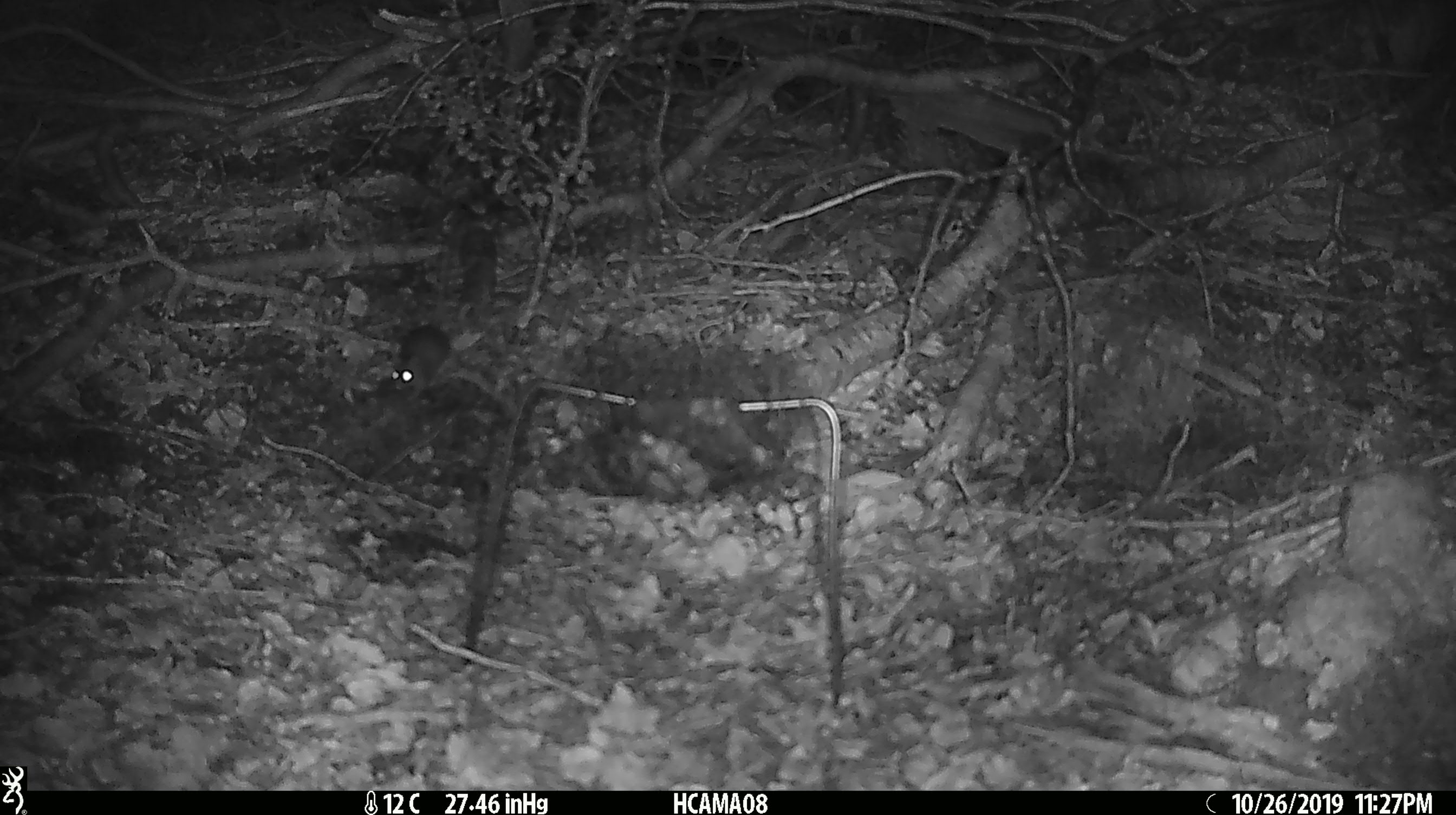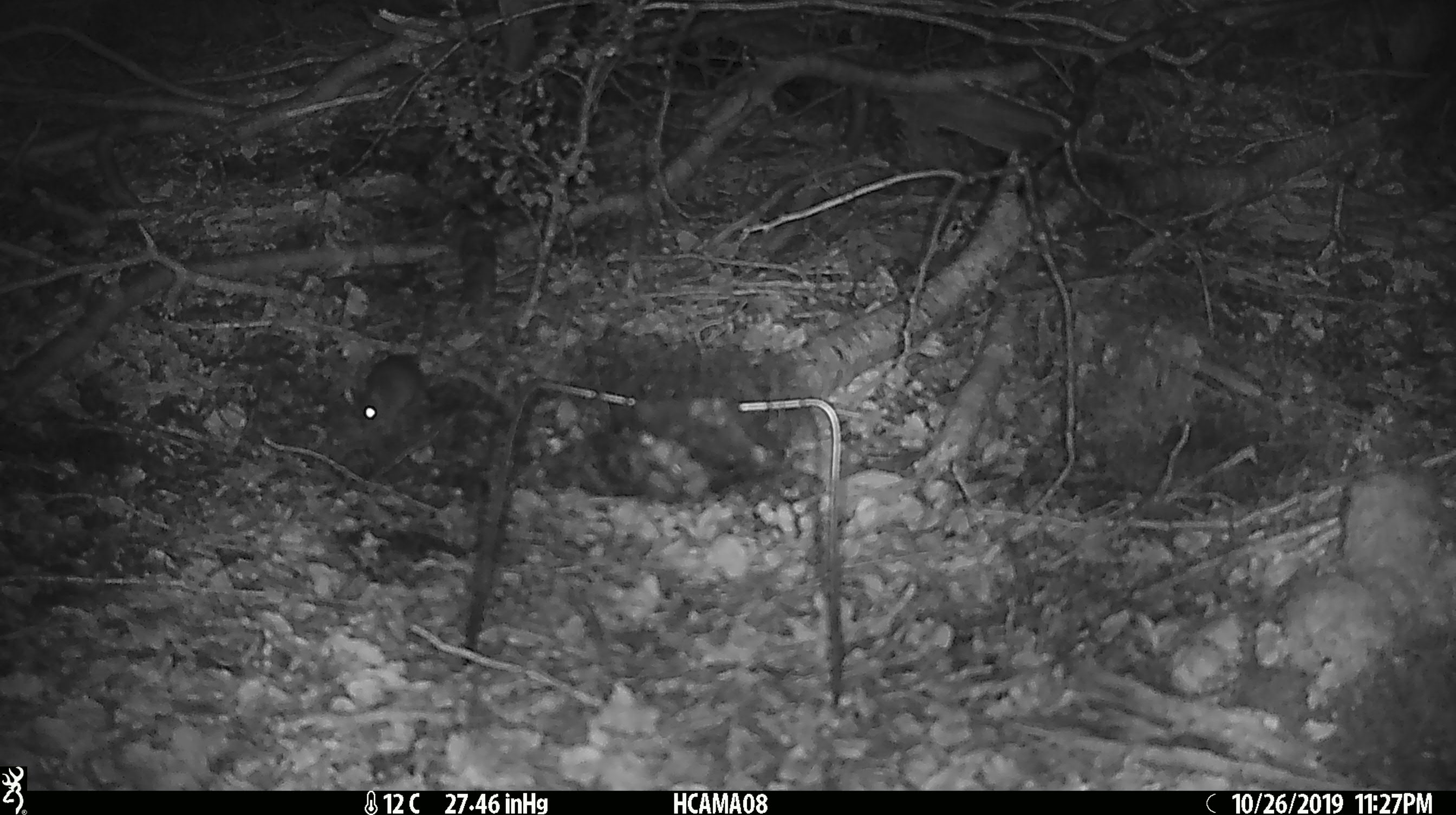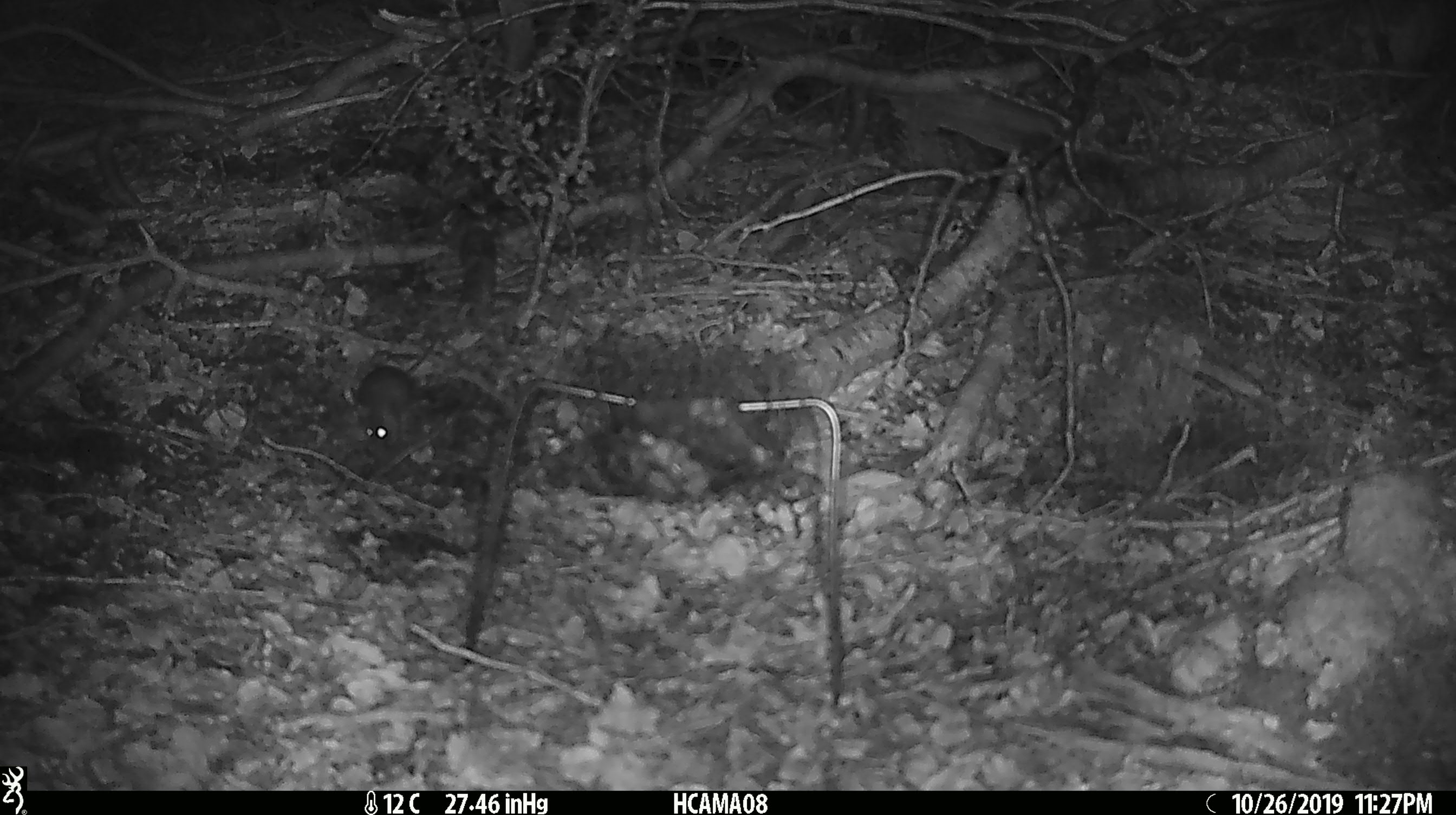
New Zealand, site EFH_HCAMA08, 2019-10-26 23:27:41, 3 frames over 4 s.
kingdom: Animalia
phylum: Chordata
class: Mammalia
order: Rodentia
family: Muridae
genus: Mus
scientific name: Mus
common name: mouse